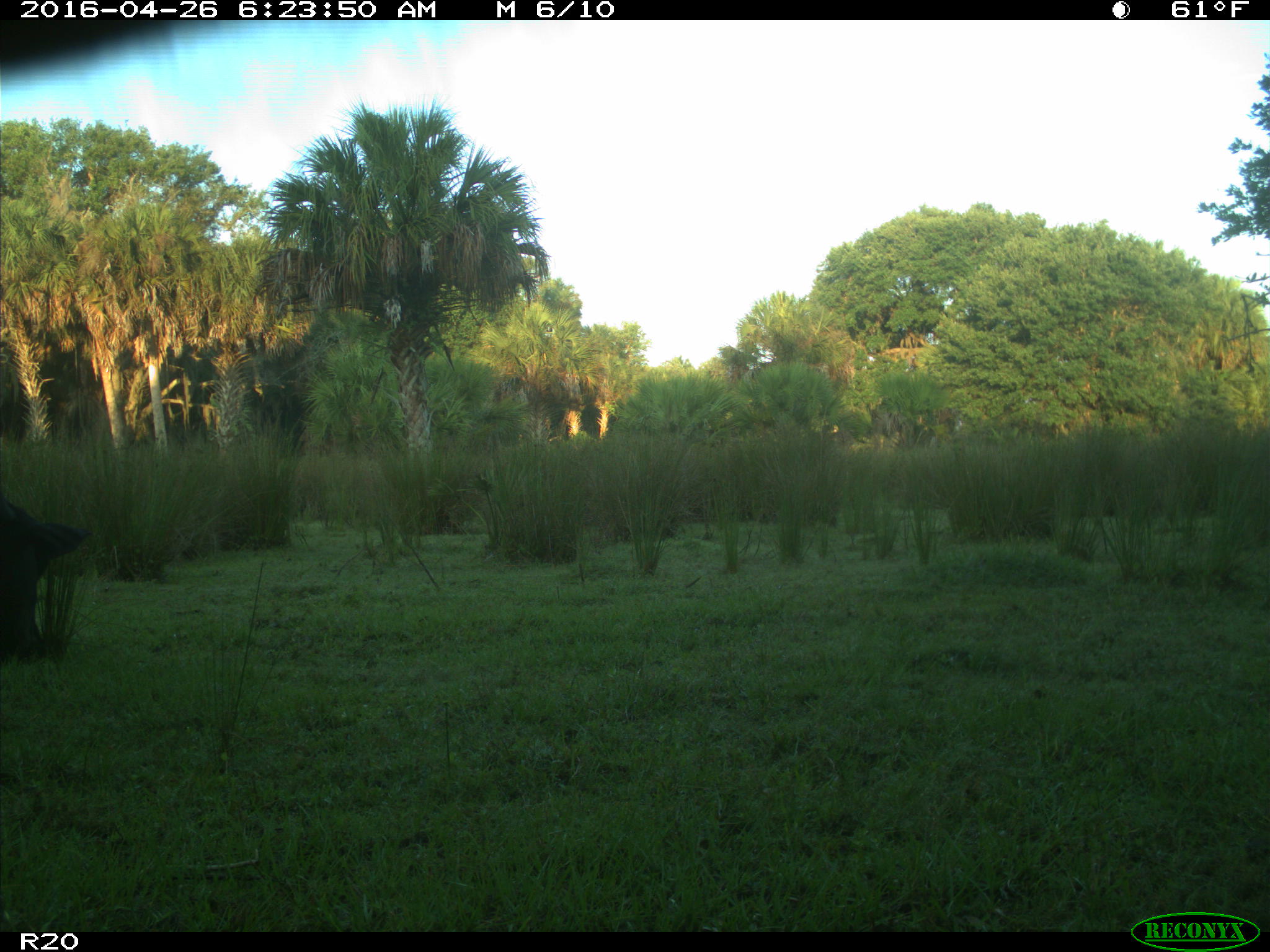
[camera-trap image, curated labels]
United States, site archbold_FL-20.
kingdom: Animalia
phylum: Chordata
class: Mammalia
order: Artiodactyla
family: Bovidae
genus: Bos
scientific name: Bos taurus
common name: domestic cow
Bos taurus (domestic cow).